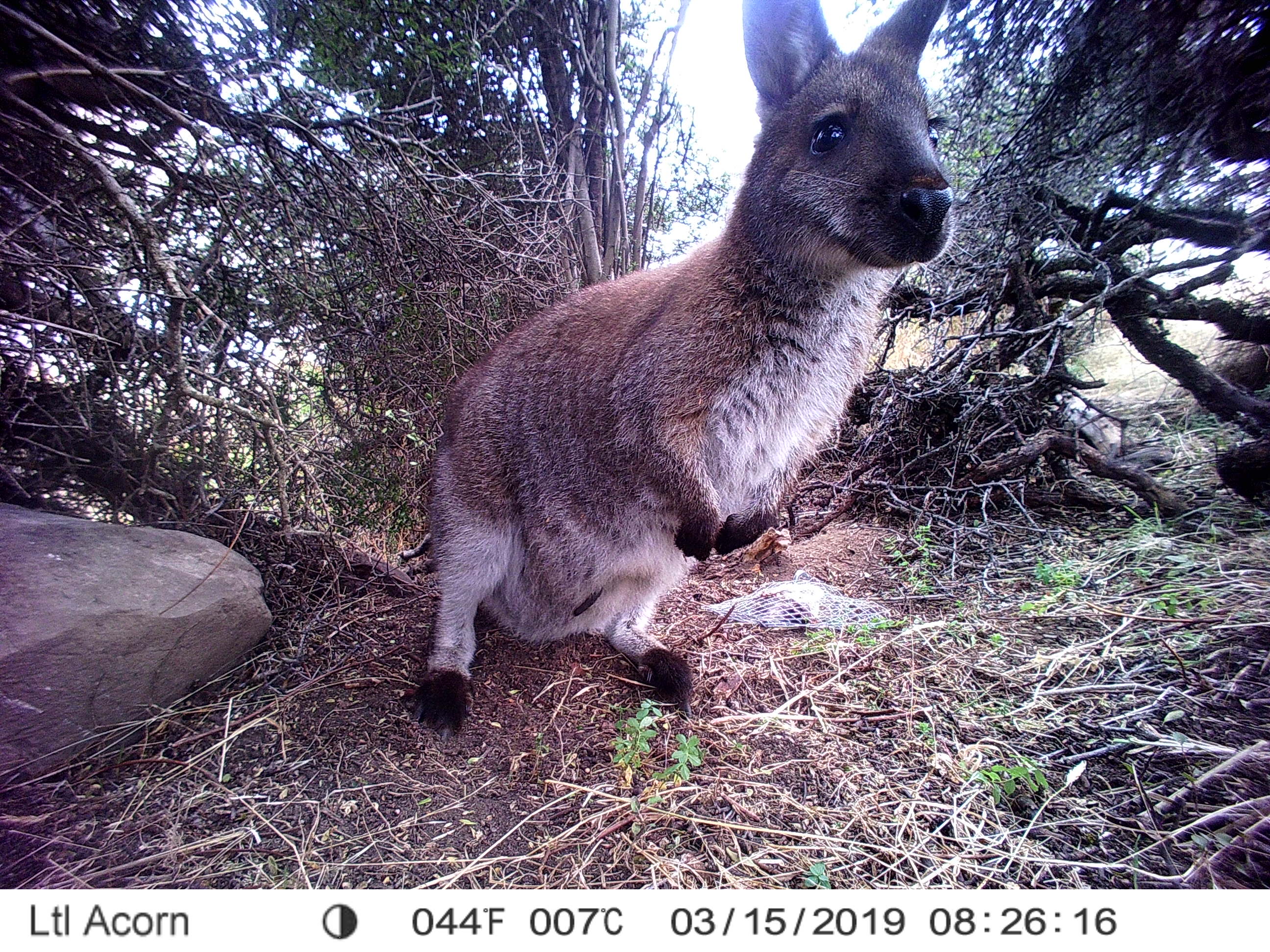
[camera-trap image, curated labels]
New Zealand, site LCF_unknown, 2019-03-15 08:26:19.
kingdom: Animalia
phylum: Chordata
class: Mammalia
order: Diprotodontia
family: Macropodidae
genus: Notamacropus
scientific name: Notamacropus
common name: wallaby